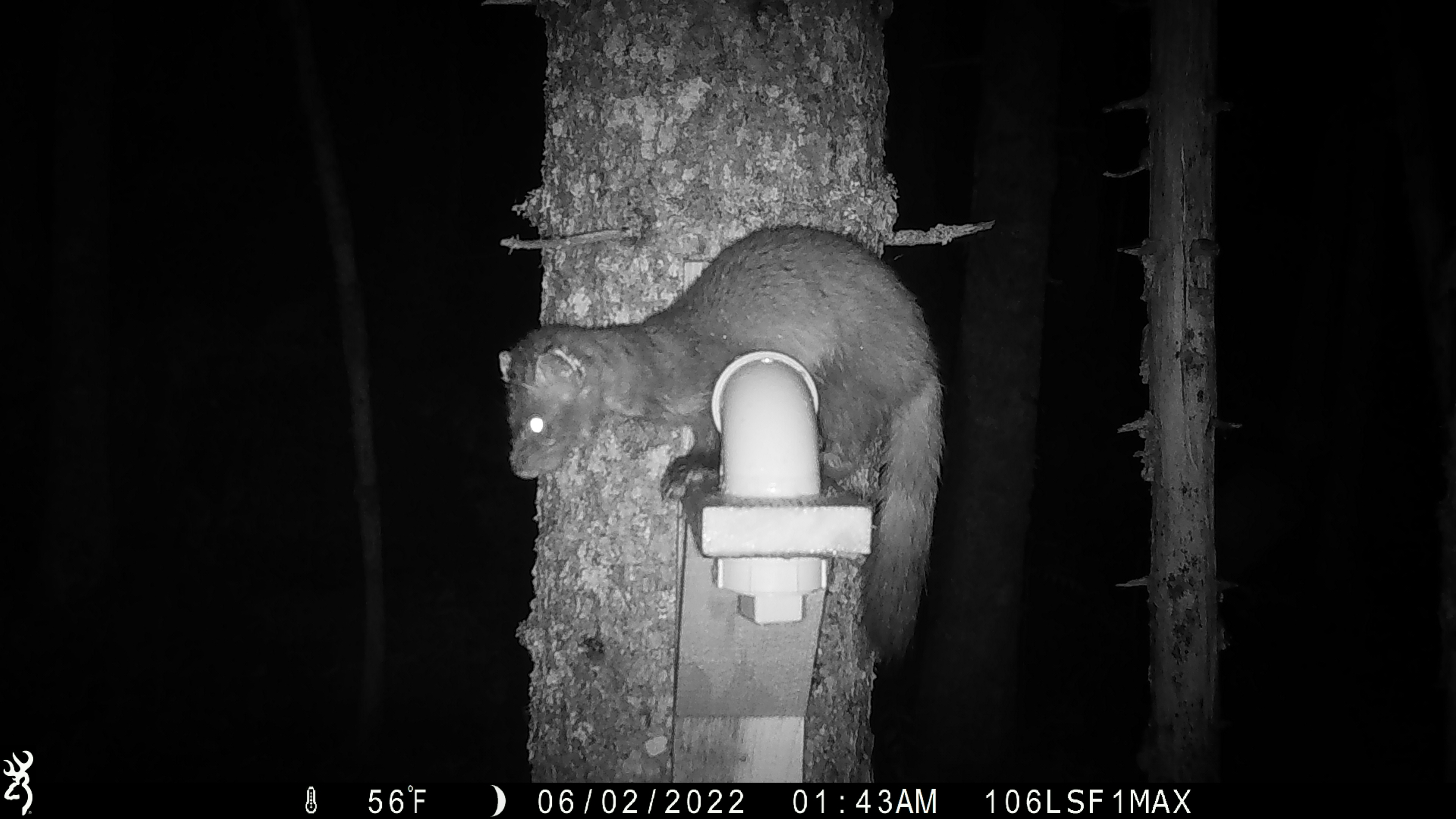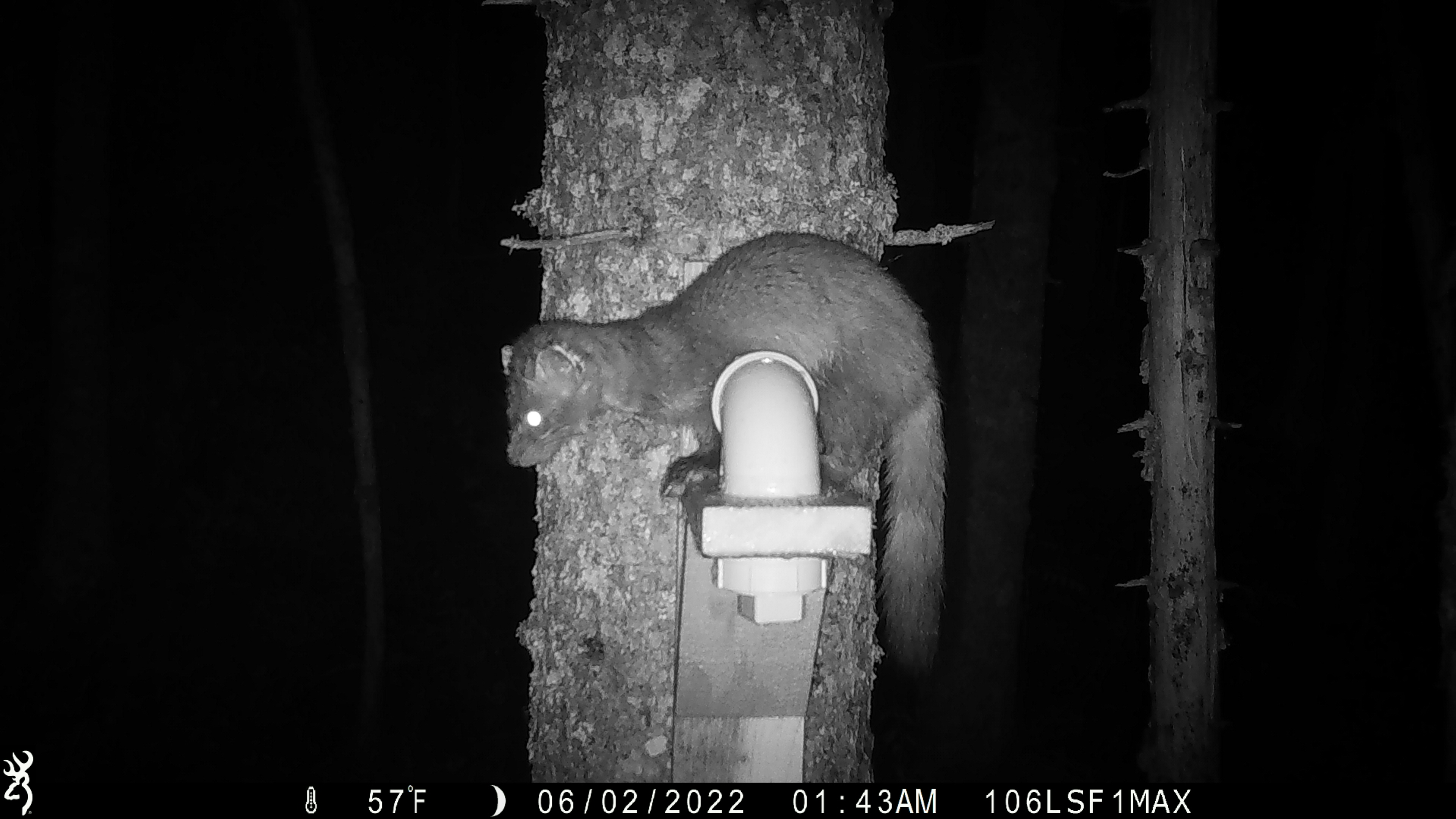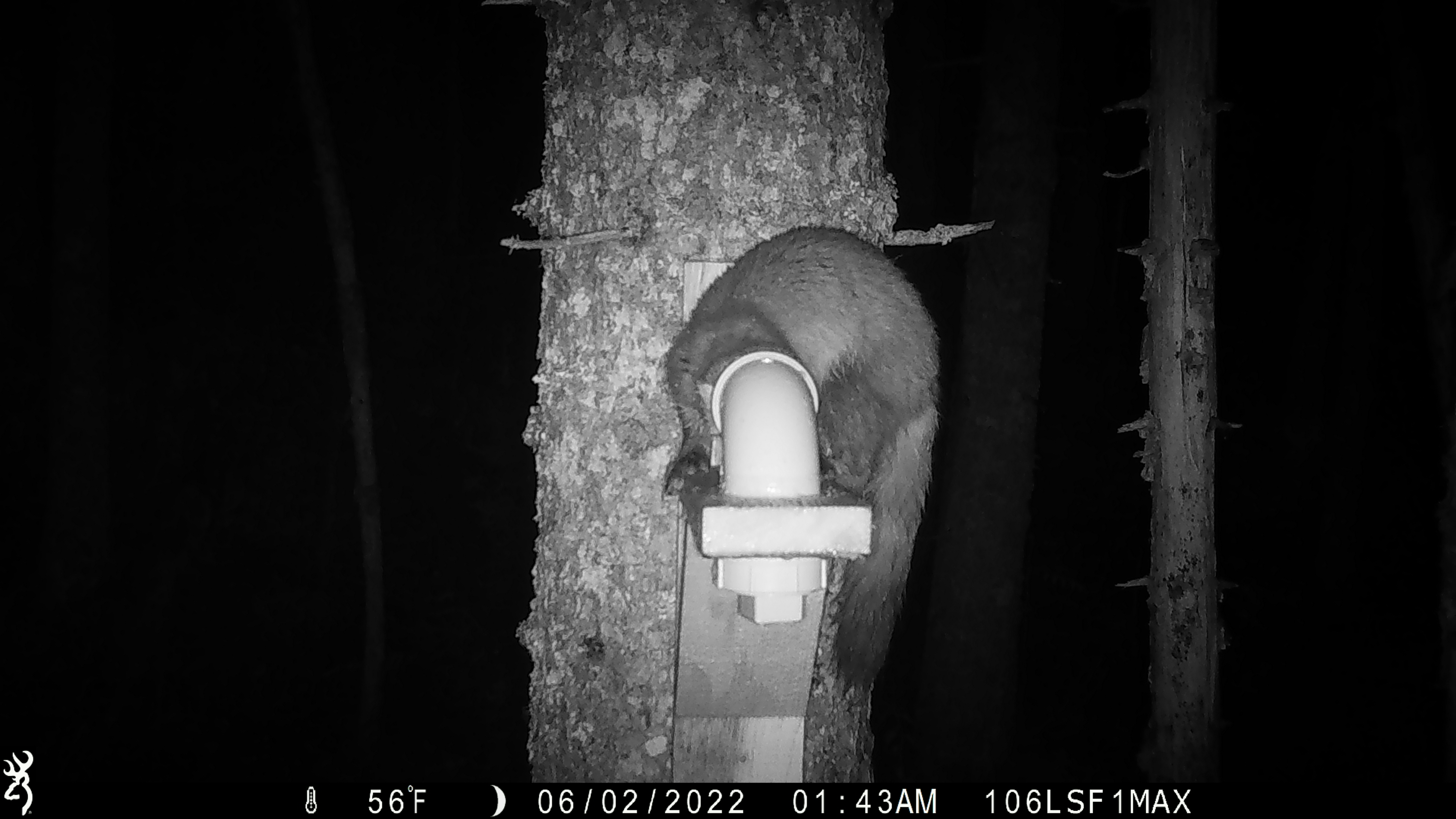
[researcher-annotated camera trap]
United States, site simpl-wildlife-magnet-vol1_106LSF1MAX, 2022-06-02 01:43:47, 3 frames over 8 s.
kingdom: Animalia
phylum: Chordata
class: Mammalia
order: Carnivora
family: Mustelidae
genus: Martes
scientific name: Martes americana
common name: american marten